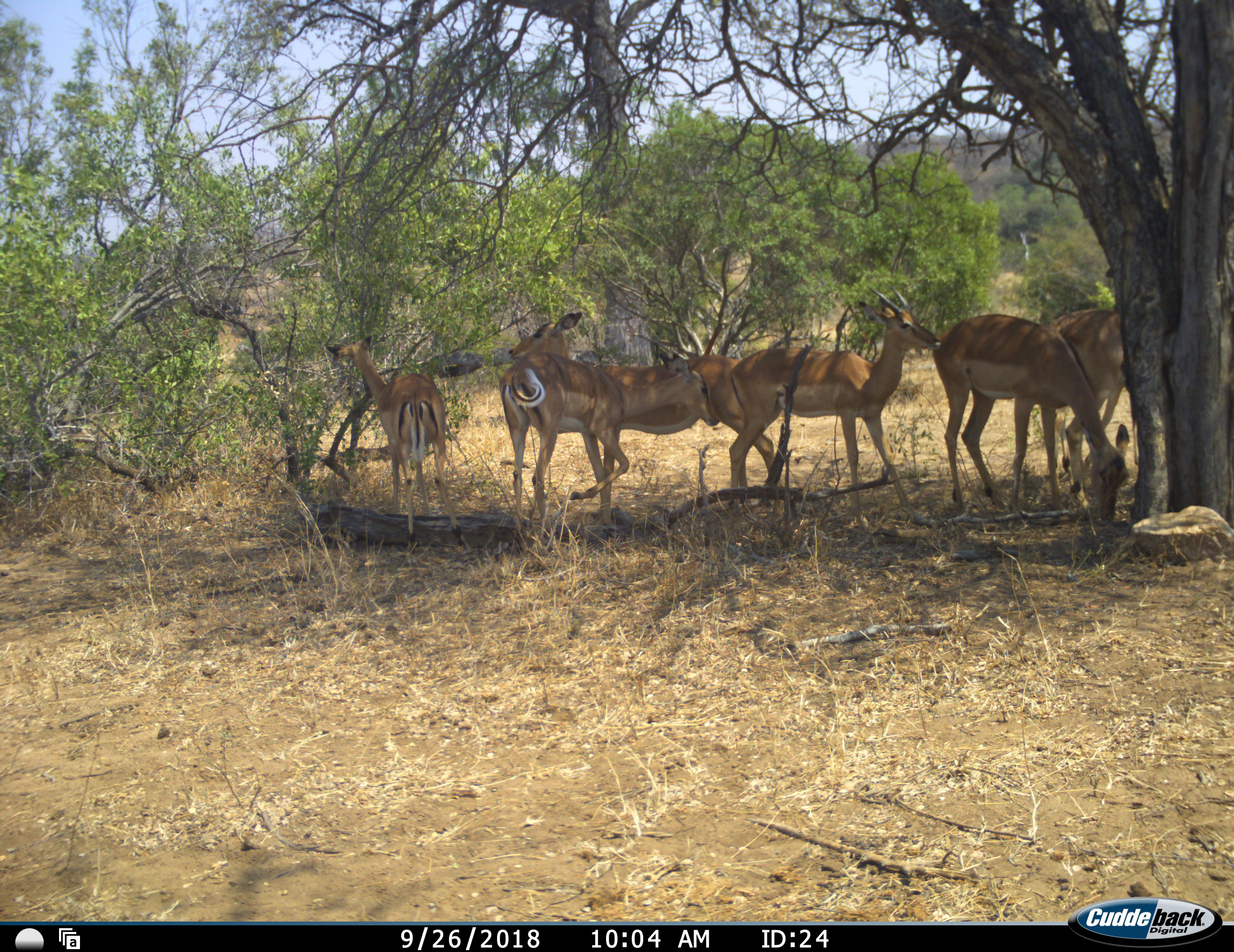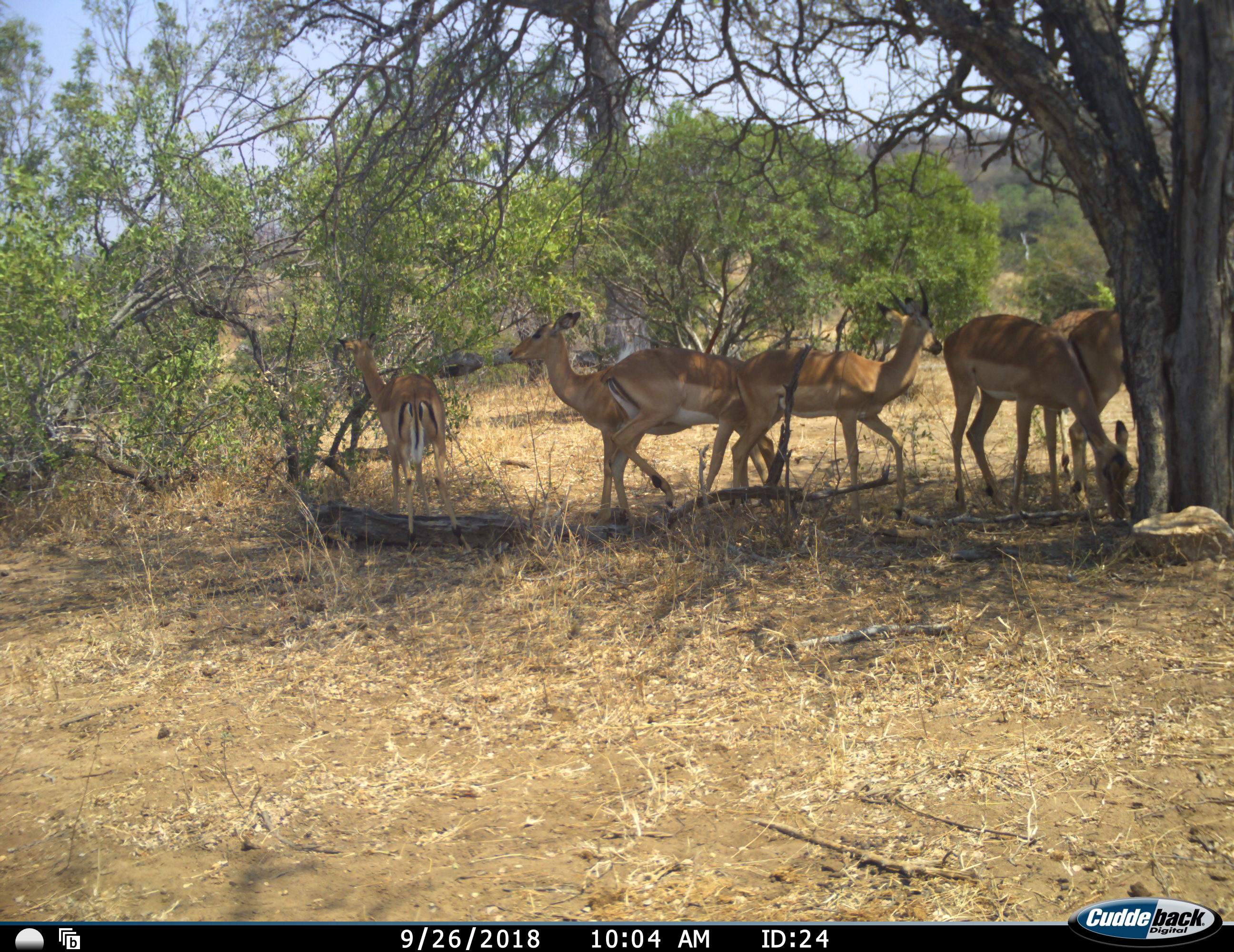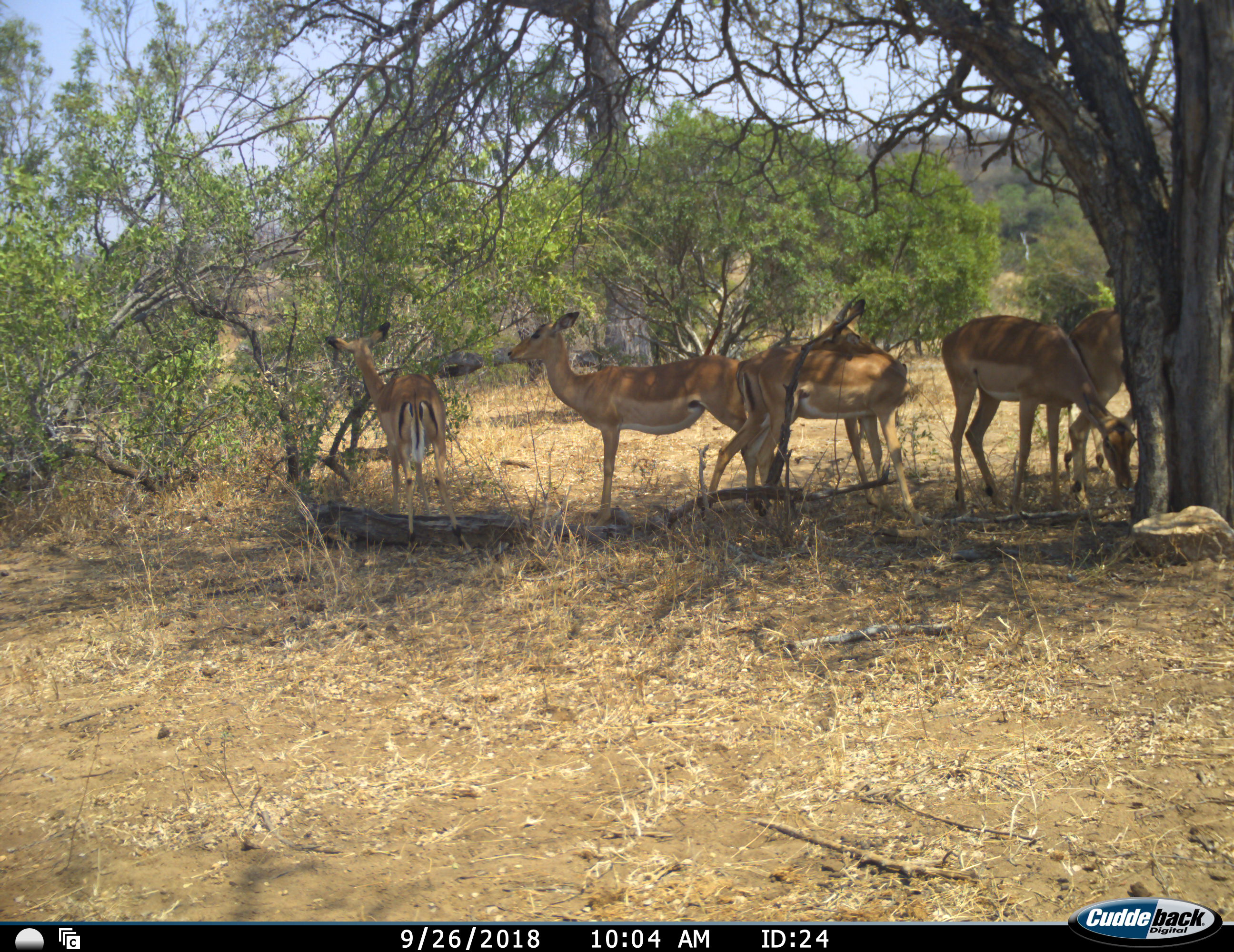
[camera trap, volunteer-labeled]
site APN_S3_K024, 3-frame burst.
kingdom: Animalia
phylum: Chordata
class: Mammalia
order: Artiodactyla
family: Bovidae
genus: Aepyceros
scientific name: Aepyceros melampus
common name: impala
Impala (Aepyceros melampus), count 6. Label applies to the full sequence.